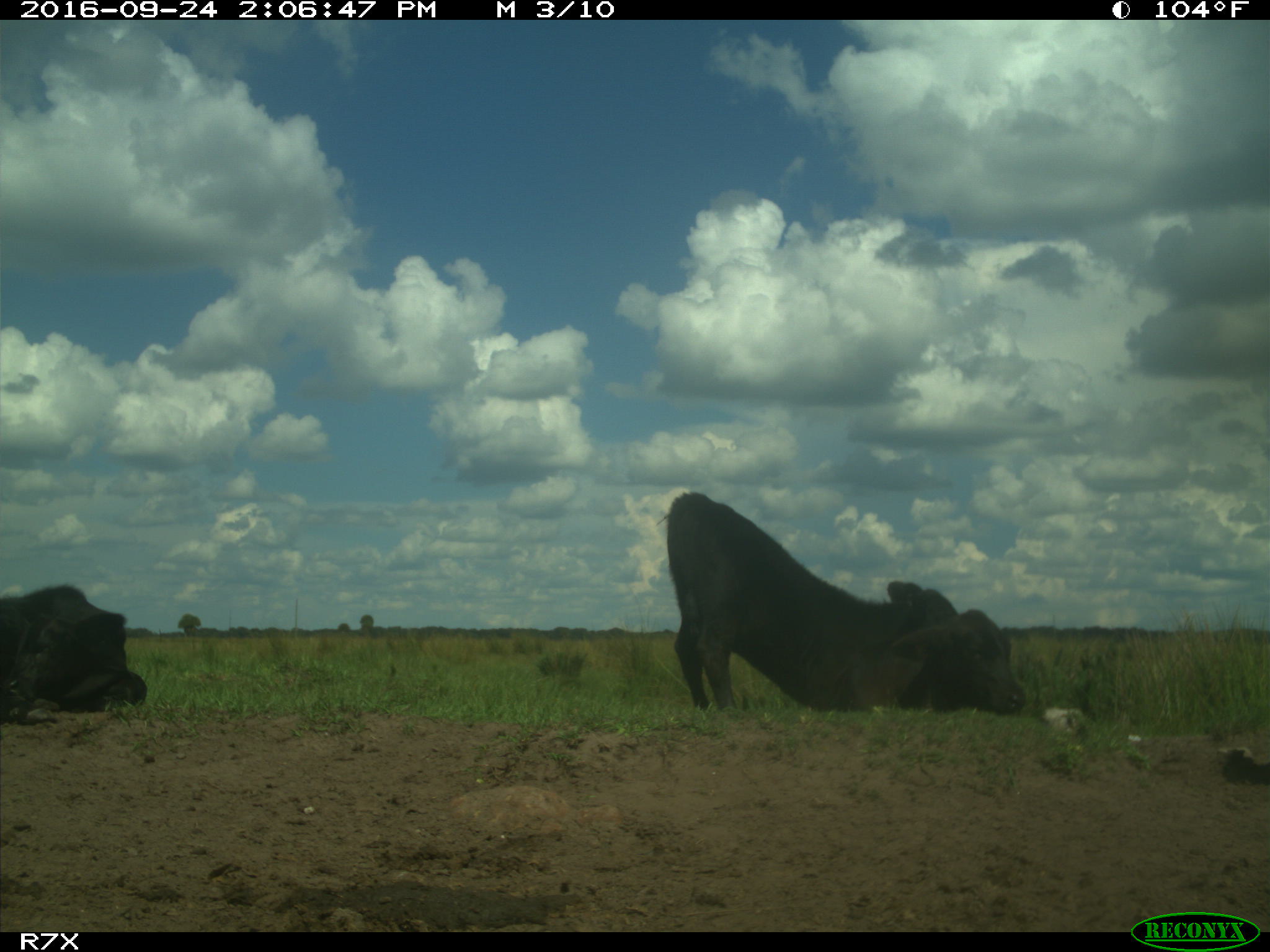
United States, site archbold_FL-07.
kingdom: Animalia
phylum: Chordata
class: Mammalia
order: Artiodactyla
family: Bovidae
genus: Bos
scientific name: Bos taurus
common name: domestic cow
Bos taurus (domestic cow).